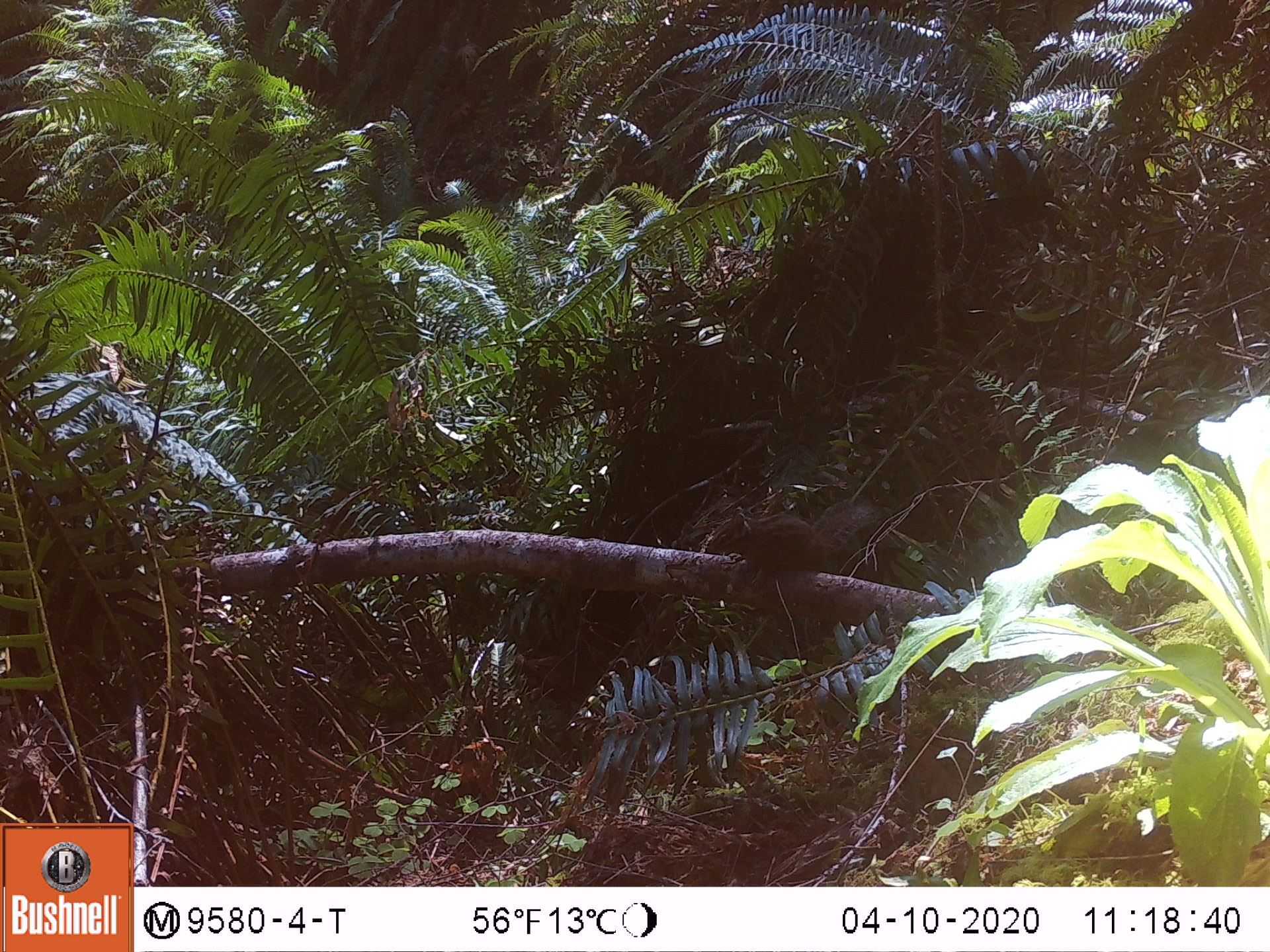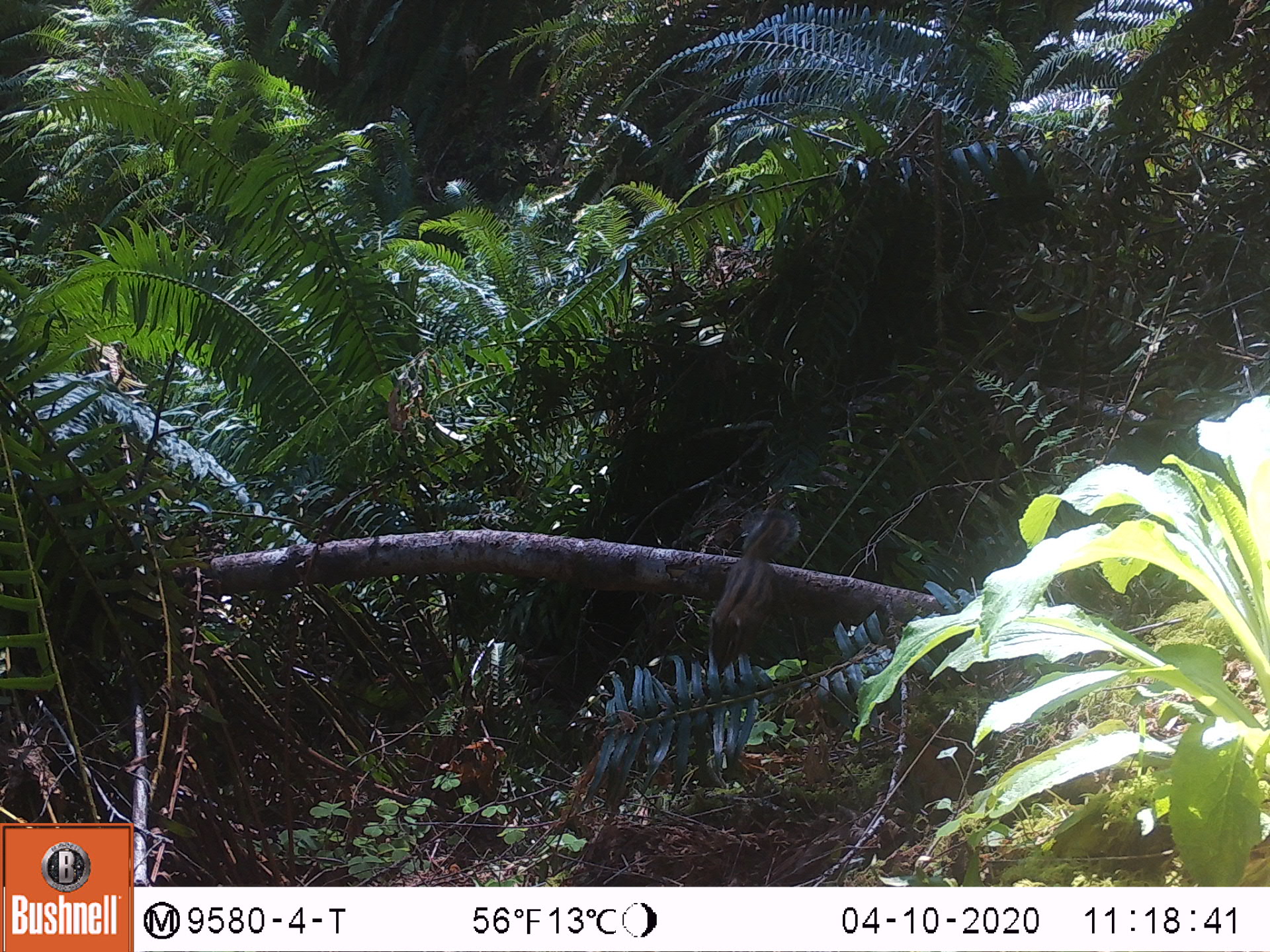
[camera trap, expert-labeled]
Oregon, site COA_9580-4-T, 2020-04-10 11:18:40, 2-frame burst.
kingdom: Animalia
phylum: Chordata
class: Mammalia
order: Rodentia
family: Sciuridae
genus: Neotamias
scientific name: Neotamias townsendii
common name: townsend's chipmunk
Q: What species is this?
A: Townsend's chipmunk (Neotamias townsendii).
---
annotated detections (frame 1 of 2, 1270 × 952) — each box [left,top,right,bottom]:
townsend's chipmunk: [698,492,885,594]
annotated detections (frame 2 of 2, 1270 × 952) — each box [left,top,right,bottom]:
townsend's chipmunk: [703,505,809,678]